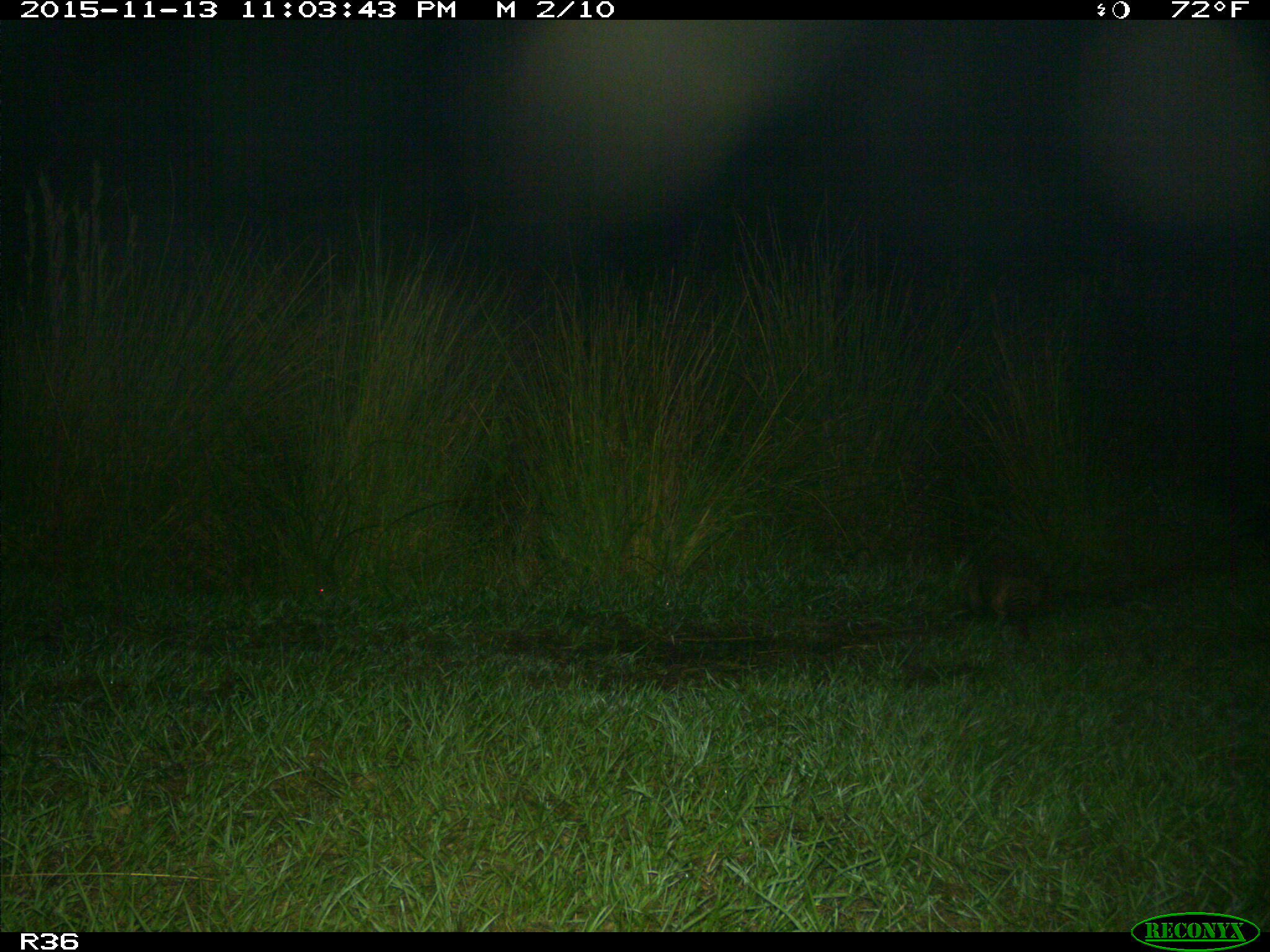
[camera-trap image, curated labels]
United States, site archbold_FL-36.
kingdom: Animalia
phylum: Chordata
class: Mammalia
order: Cingulata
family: Dasypodidae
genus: Dasypus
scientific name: Dasypus novemcinctus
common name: nine-banded armadillo